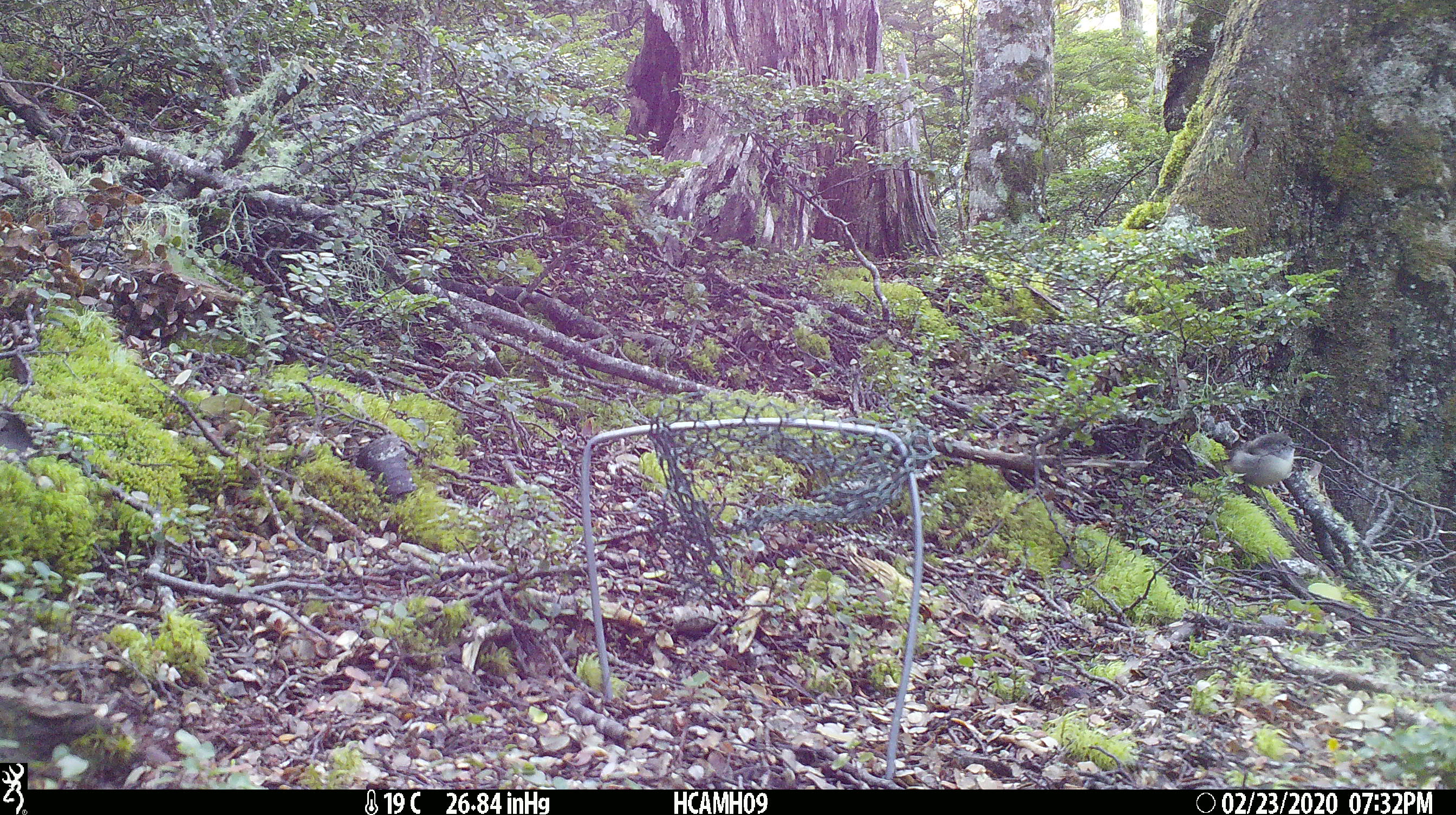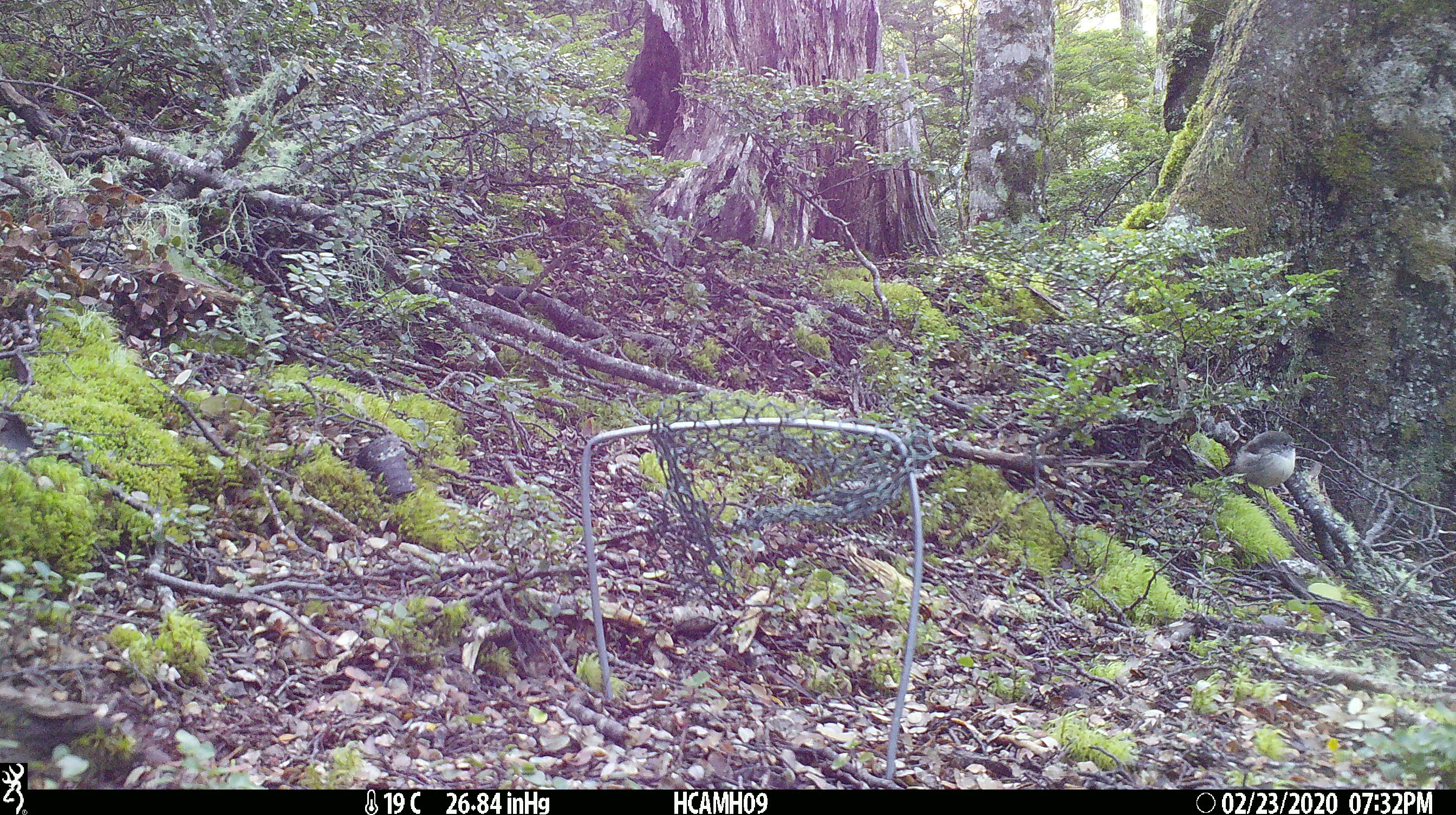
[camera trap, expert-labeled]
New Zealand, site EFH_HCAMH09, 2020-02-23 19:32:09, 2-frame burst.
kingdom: Animalia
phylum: Chordata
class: Aves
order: Passeriformes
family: Petroicidae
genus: Petroica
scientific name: Petroica macrocephala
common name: tomtit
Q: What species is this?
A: Tomtit (Petroica macrocephala).